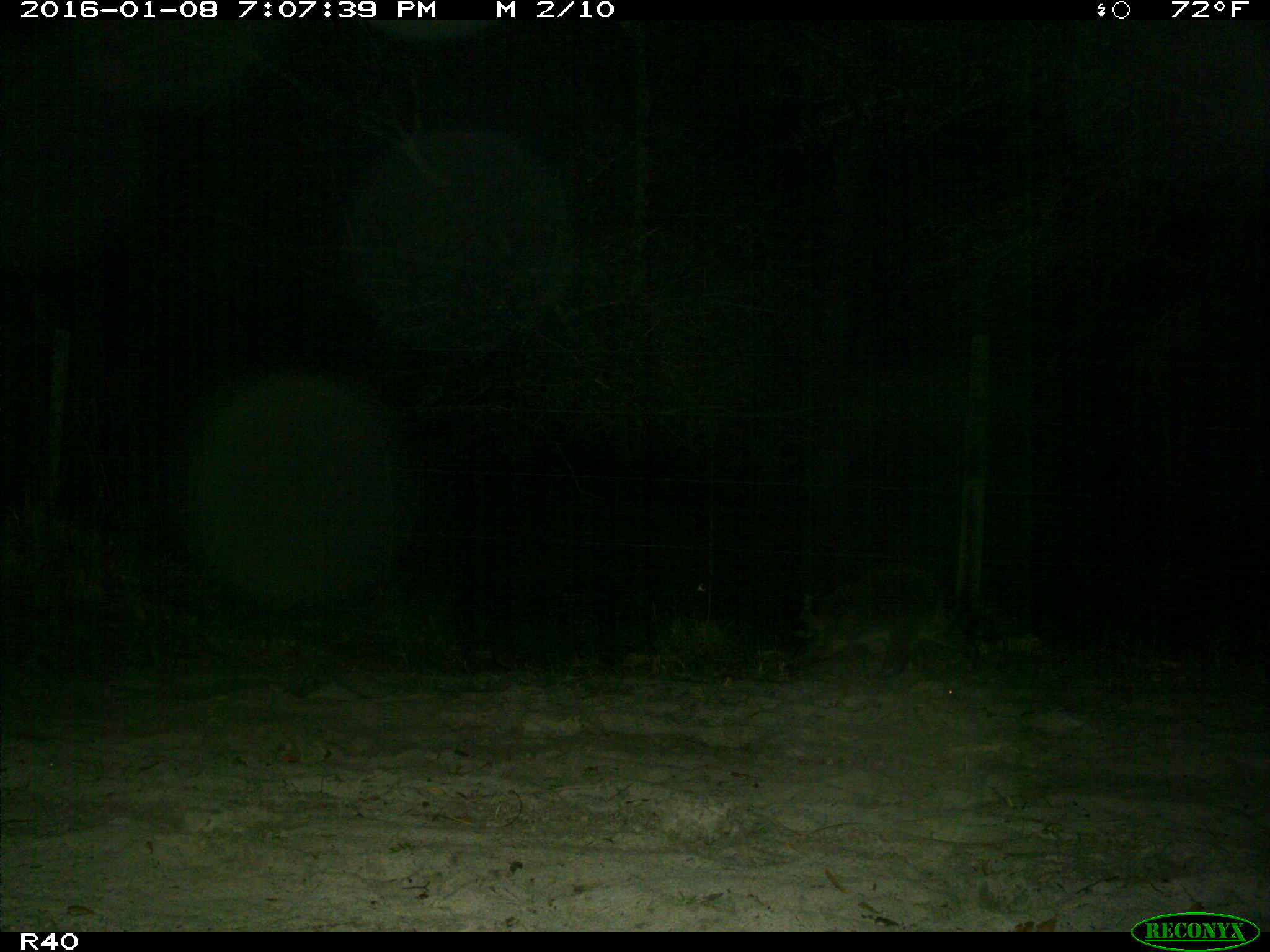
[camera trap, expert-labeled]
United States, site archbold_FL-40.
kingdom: Animalia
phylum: Chordata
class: Mammalia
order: Carnivora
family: Procyonidae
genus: Procyon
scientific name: Procyon lotor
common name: common raccoon